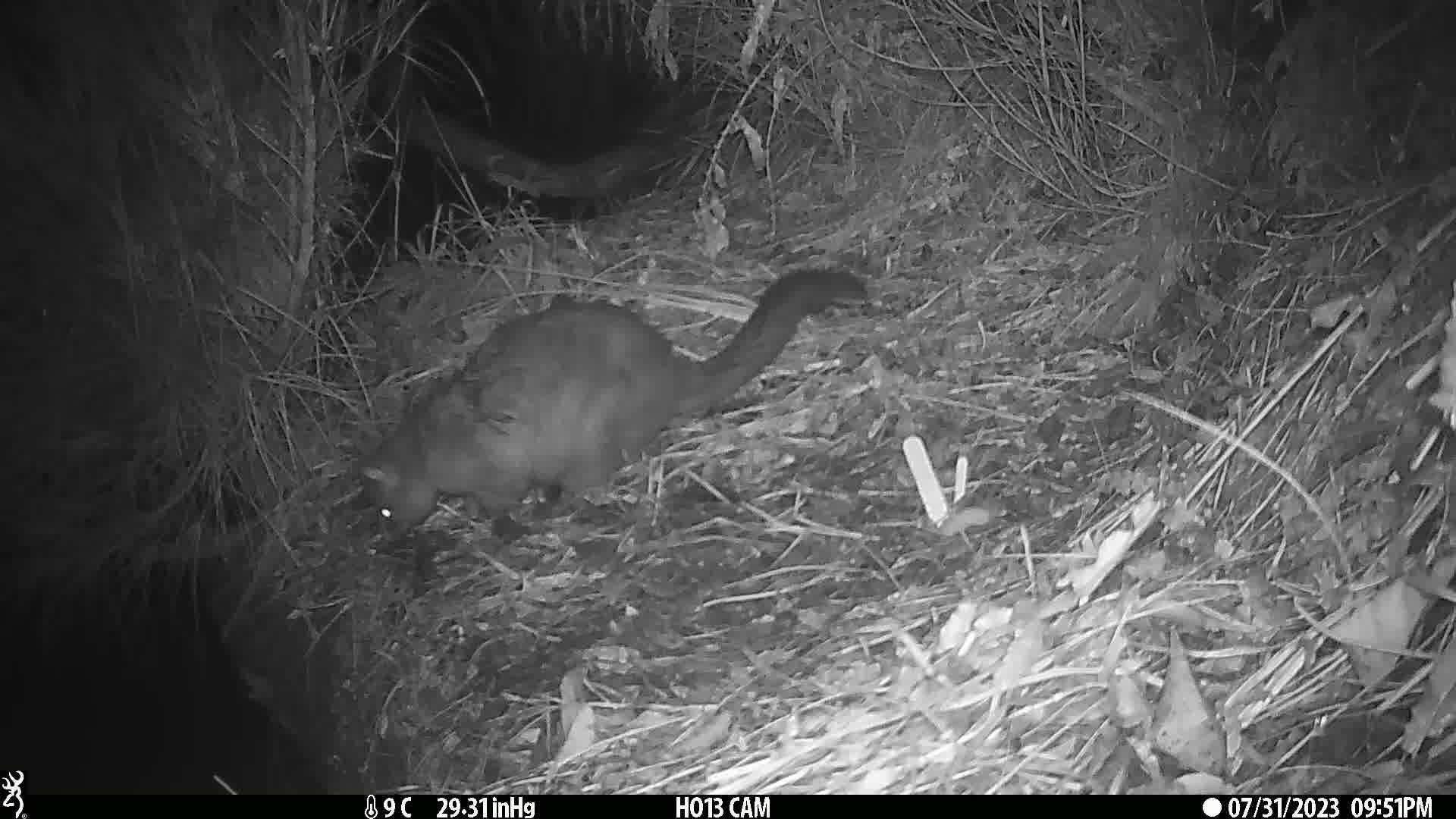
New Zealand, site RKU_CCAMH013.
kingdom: Animalia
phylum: Chordata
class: Mammalia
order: Diprotodontia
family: Phalangeridae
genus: Trichosurus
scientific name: Trichosurus vulpecula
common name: common brushtail possum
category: possum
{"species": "possum (common brushtail possum) (Trichosurus vulpecula)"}